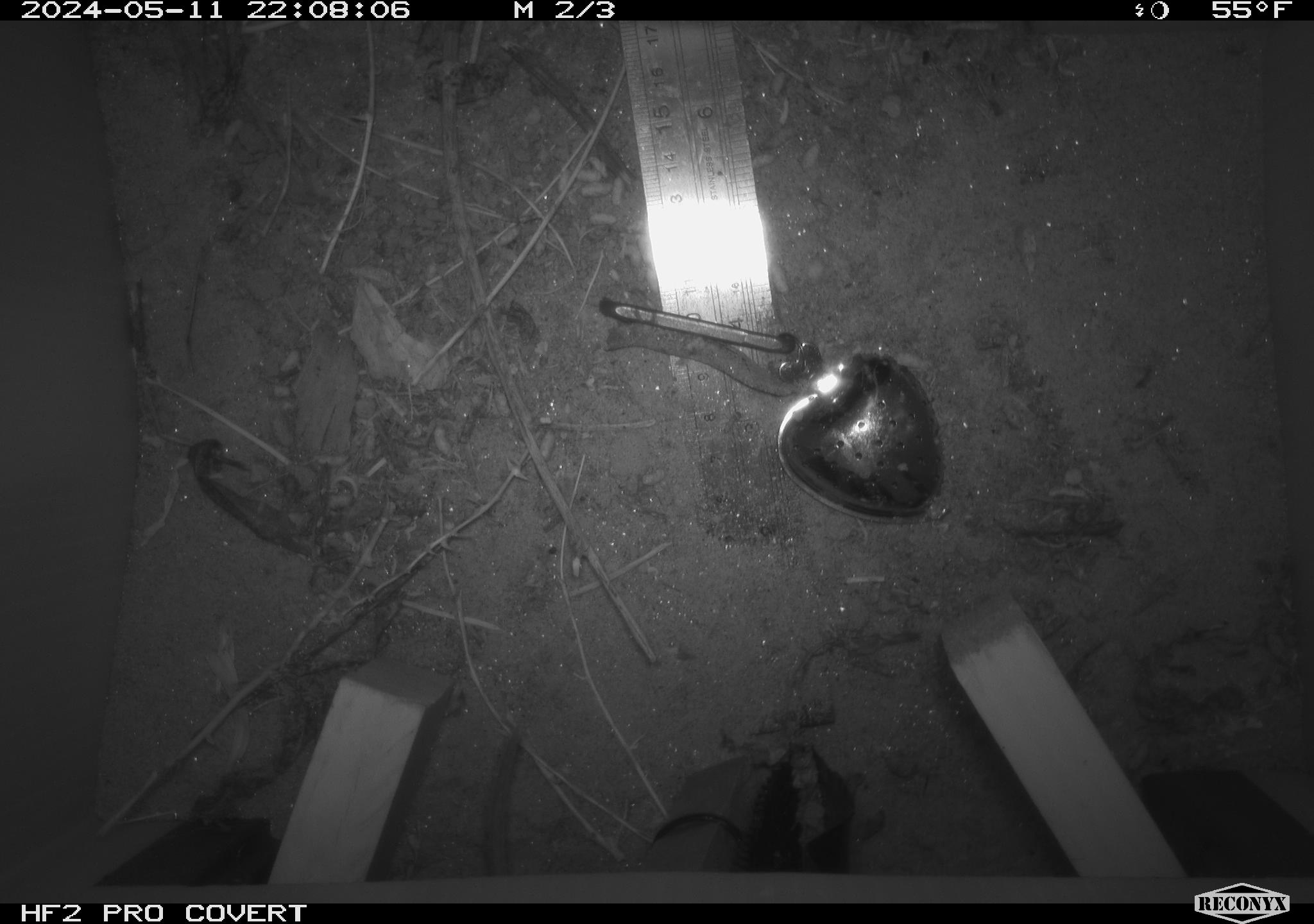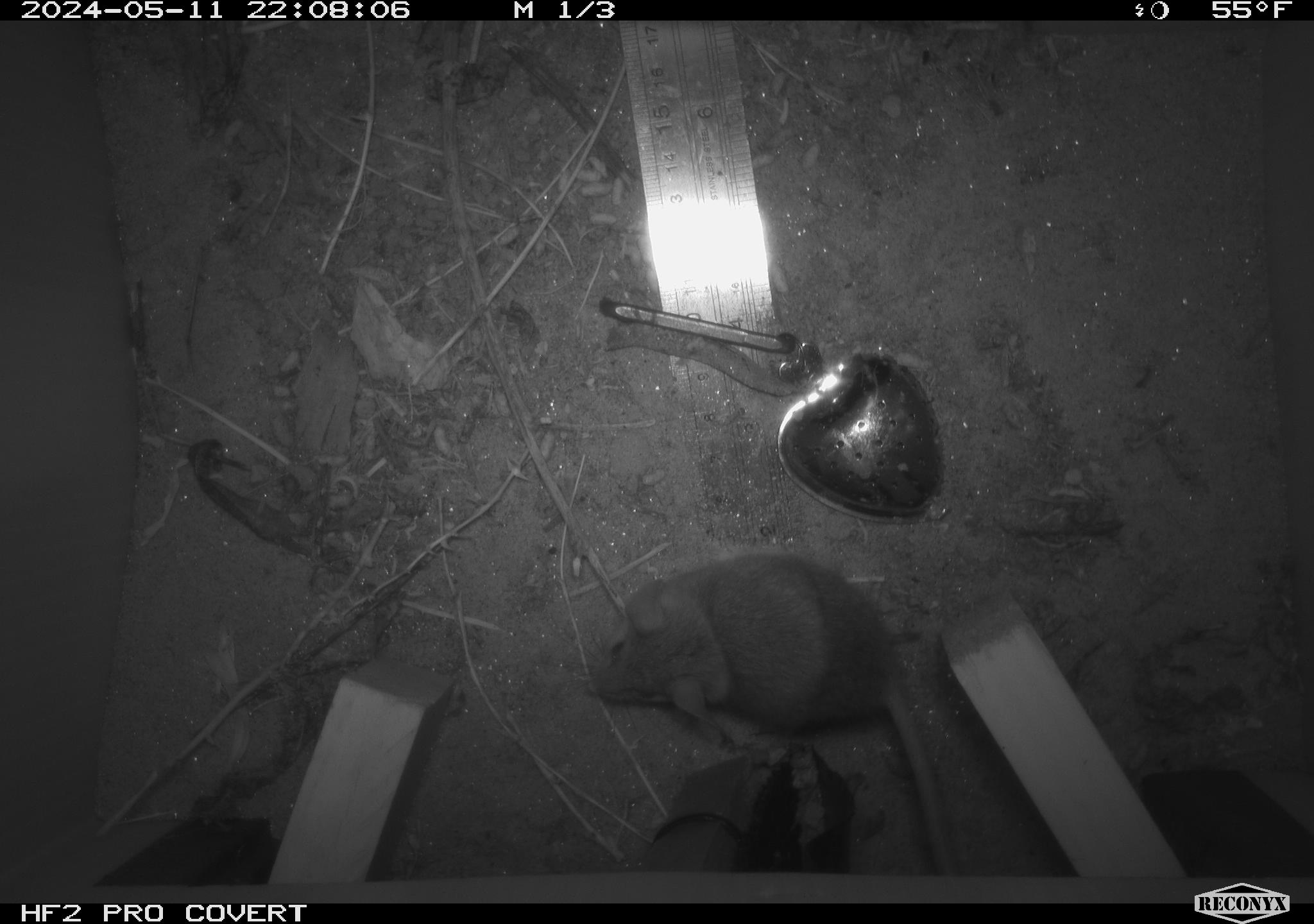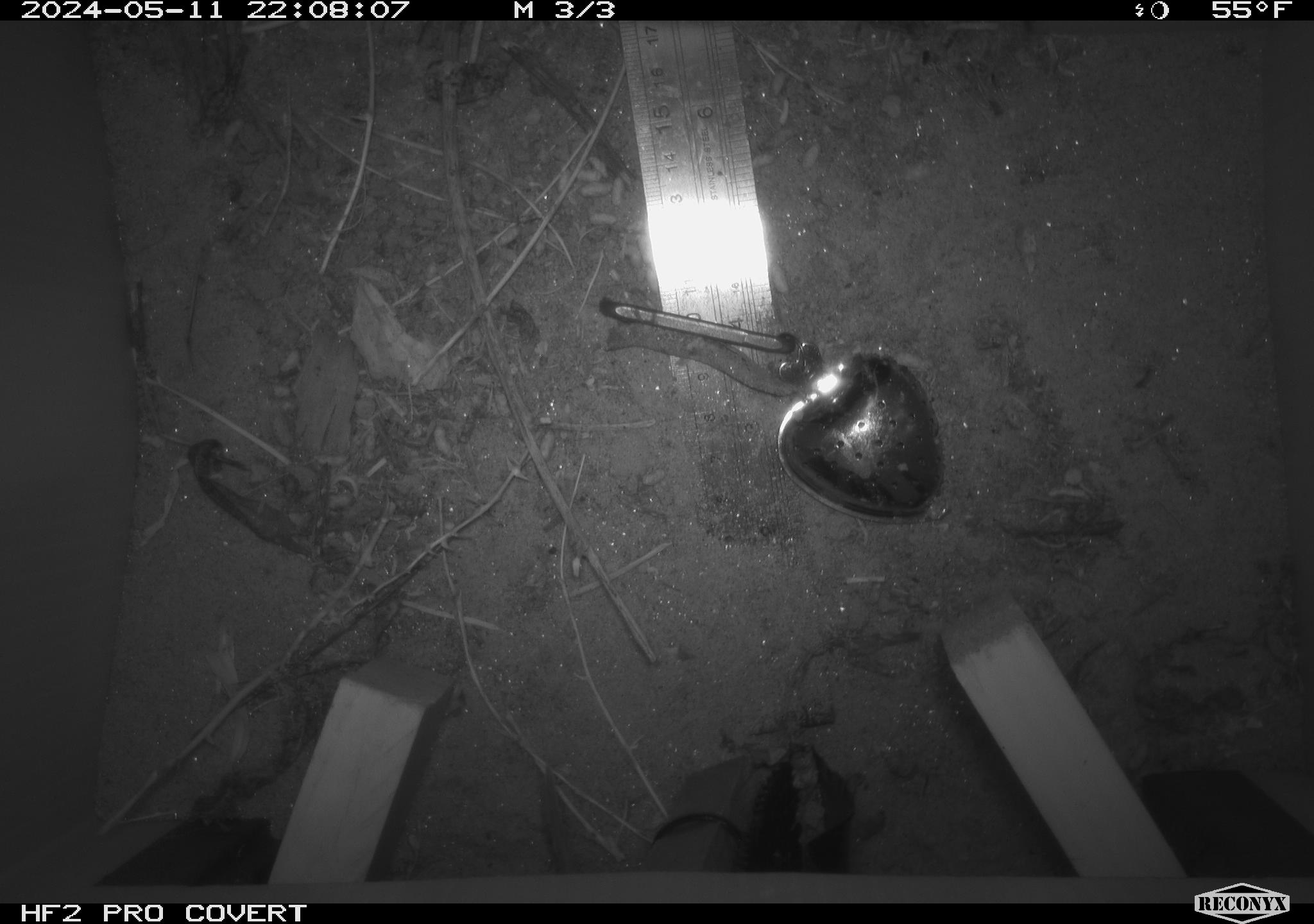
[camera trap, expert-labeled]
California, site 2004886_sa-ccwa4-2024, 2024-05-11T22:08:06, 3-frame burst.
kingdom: Animalia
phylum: Chordata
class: Mammalia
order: Rodentia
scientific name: Rodentia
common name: mouse species